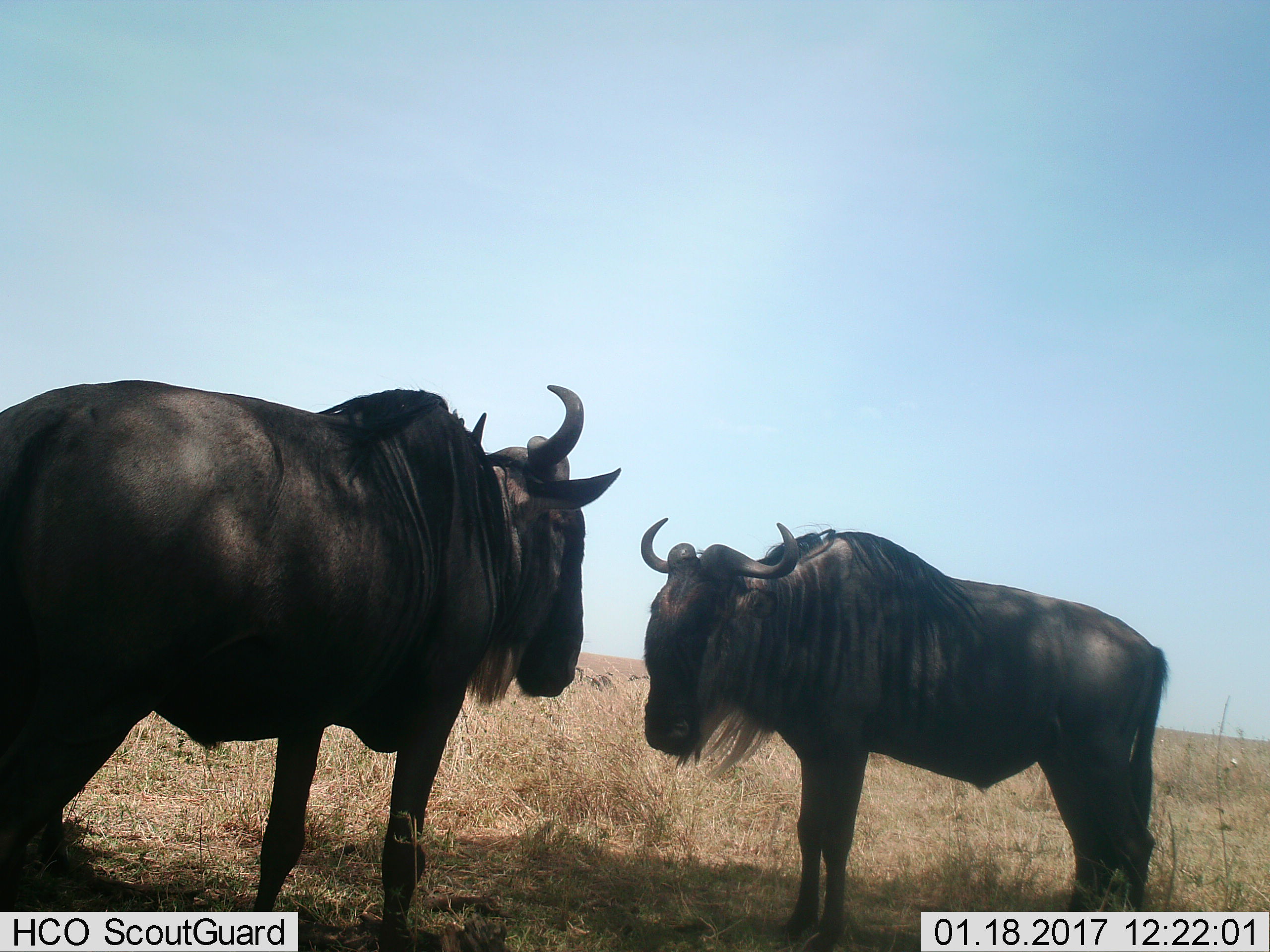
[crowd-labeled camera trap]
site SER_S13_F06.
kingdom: Animalia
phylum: Chordata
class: Mammalia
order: Artiodactyla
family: Bovidae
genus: Connochaetes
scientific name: Connochaetes taurinus taurinus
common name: blue wildebeest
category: wildebeestblue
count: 2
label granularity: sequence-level